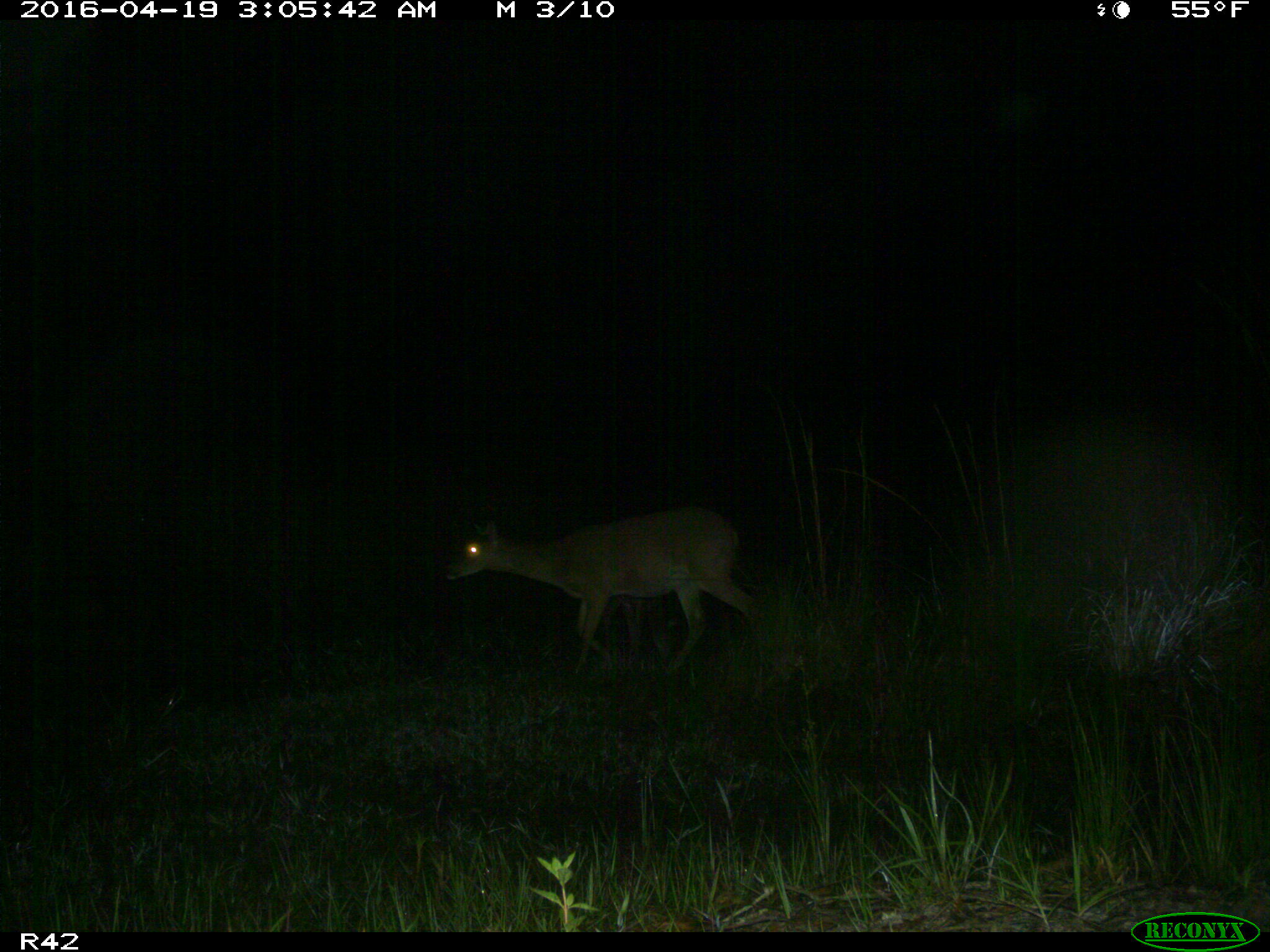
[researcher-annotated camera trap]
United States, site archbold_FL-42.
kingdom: Animalia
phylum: Chordata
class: Mammalia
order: Artiodactyla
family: Cervidae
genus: Odocoileus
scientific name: Odocoileus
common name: deer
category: unidentified deer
Unidentified deer (deer) (Odocoileus).